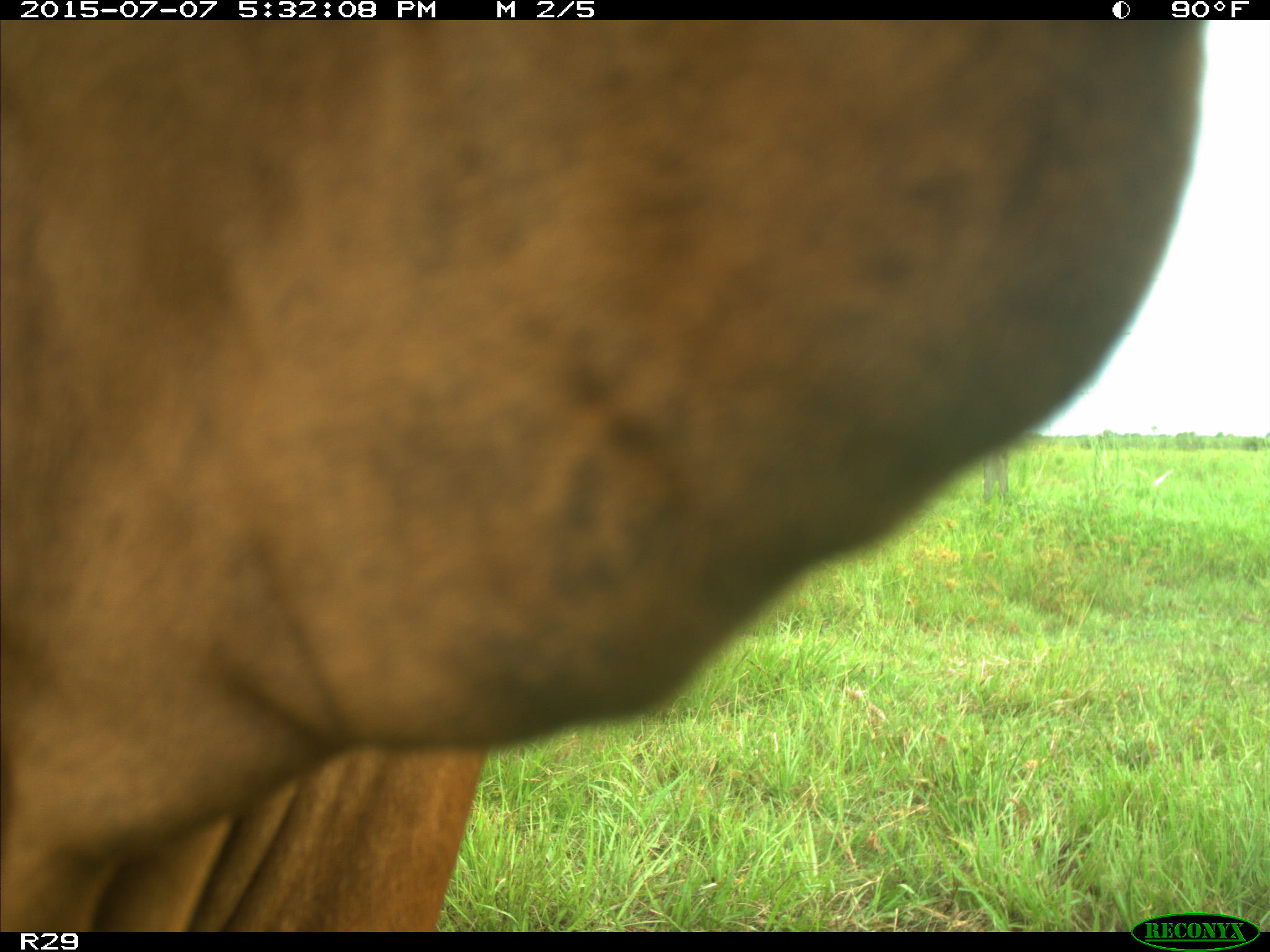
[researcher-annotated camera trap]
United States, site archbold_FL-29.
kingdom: Animalia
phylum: Chordata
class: Mammalia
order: Artiodactyla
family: Bovidae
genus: Bos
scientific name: Bos taurus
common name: domestic cow